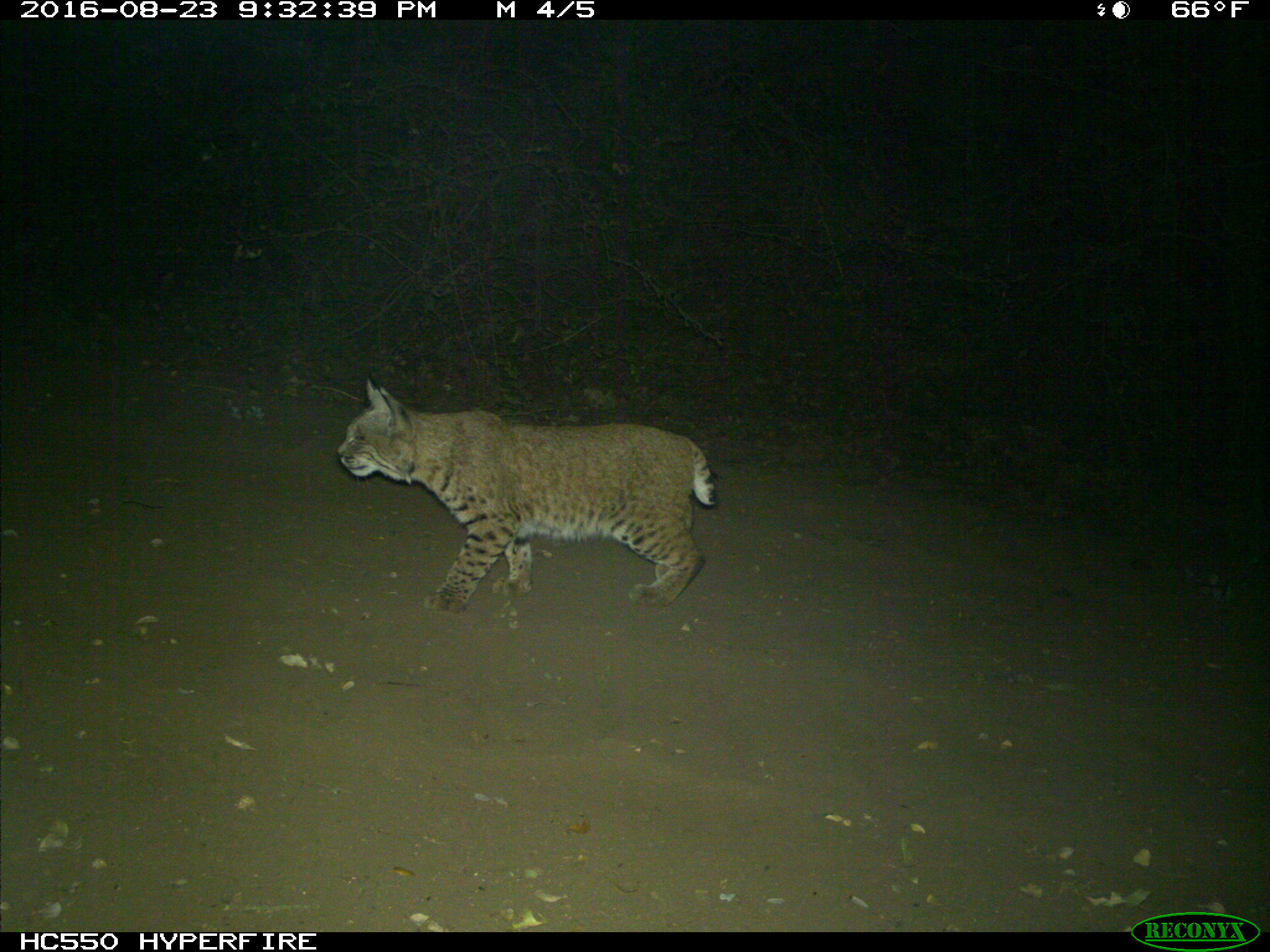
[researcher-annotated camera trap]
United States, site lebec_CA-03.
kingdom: Animalia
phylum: Chordata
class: Mammalia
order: Carnivora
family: Felidae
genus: Lynx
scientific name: Lynx rufus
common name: bobcat